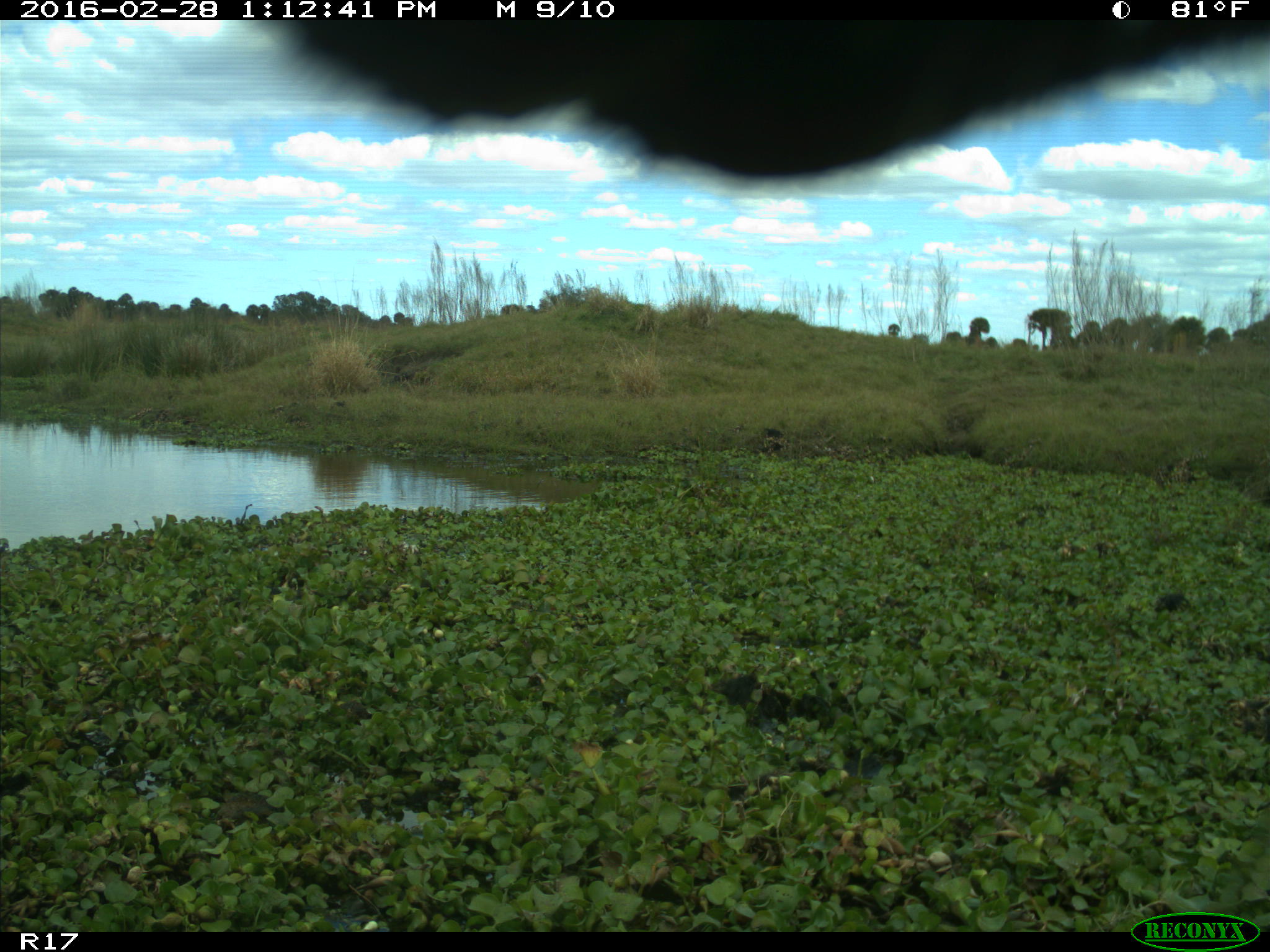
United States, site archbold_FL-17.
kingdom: Animalia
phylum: Chordata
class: Mammalia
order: Artiodactyla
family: Bovidae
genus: Bos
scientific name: Bos taurus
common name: domestic cow